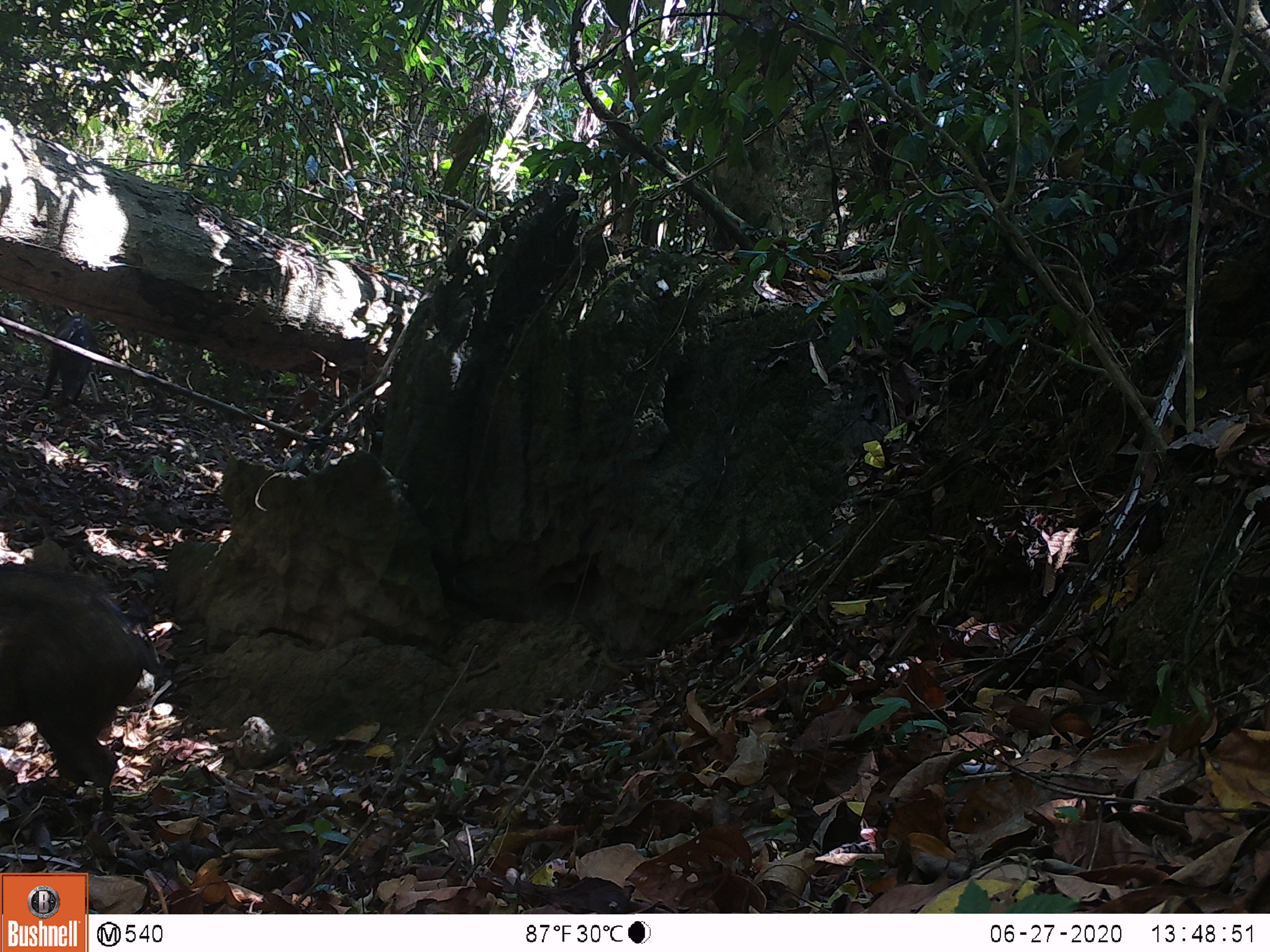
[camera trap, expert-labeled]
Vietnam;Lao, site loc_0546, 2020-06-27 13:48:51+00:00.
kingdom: Animalia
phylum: Chordata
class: Mammalia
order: Artiodactyla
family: Suidae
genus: Sus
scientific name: Sus scrofa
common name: eurasian wild pig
Eurasian wild pig (Sus scrofa). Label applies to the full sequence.